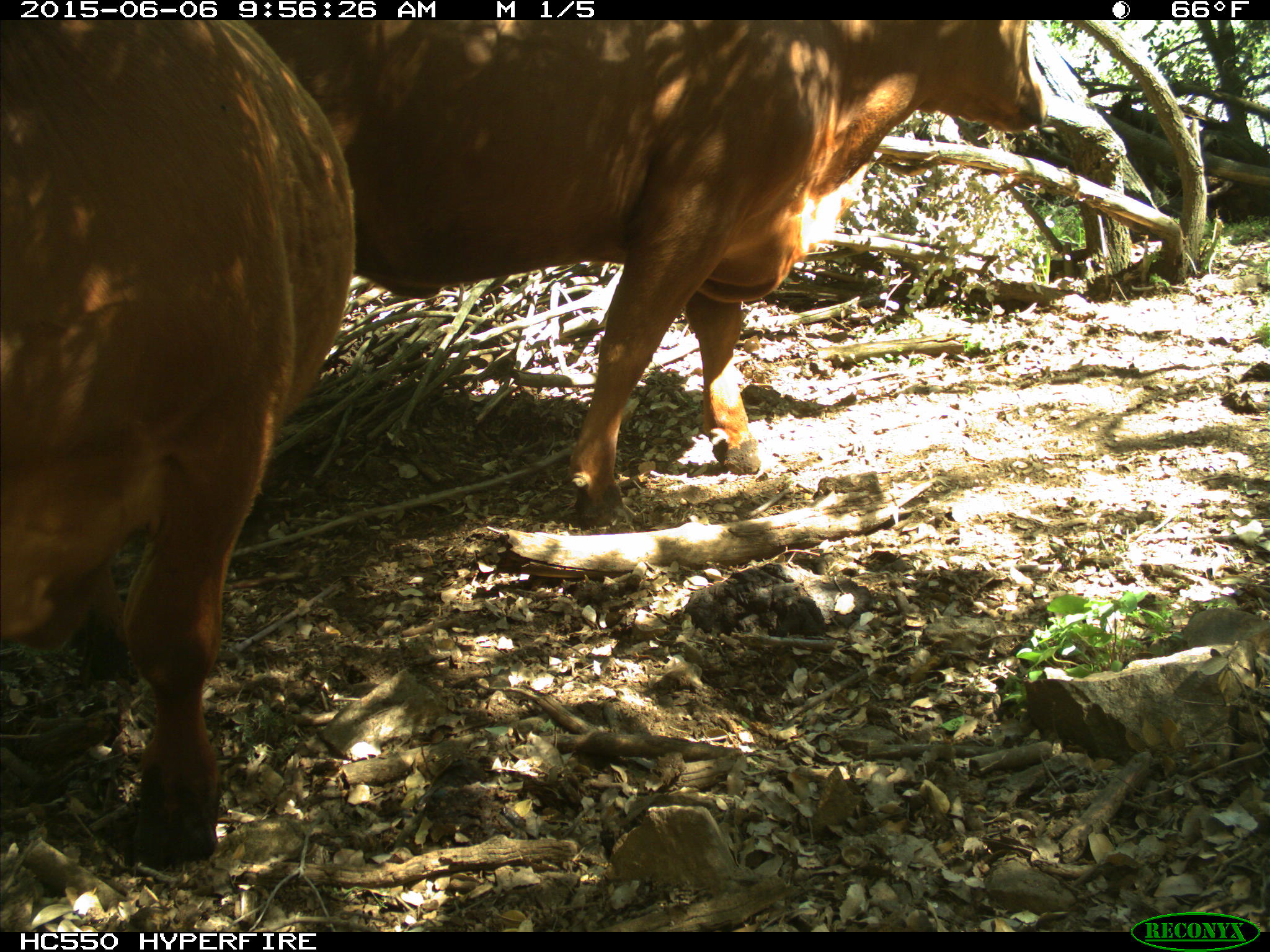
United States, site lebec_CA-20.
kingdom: Animalia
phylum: Chordata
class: Mammalia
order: Artiodactyla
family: Bovidae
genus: Bos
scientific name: Bos taurus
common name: domestic cow